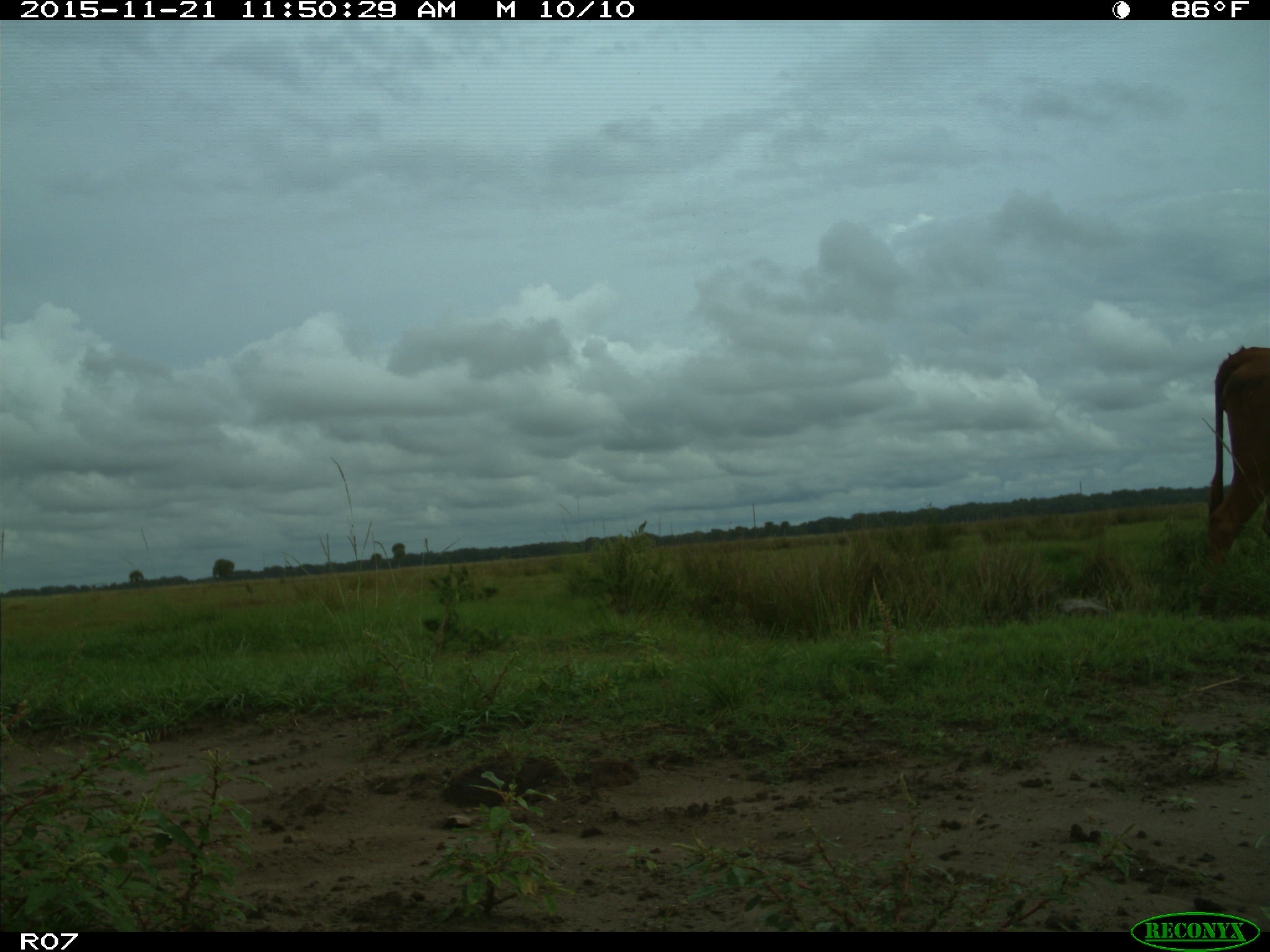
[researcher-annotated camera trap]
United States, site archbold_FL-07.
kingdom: Animalia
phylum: Chordata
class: Mammalia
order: Artiodactyla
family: Bovidae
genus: Bos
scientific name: Bos taurus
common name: domestic cow